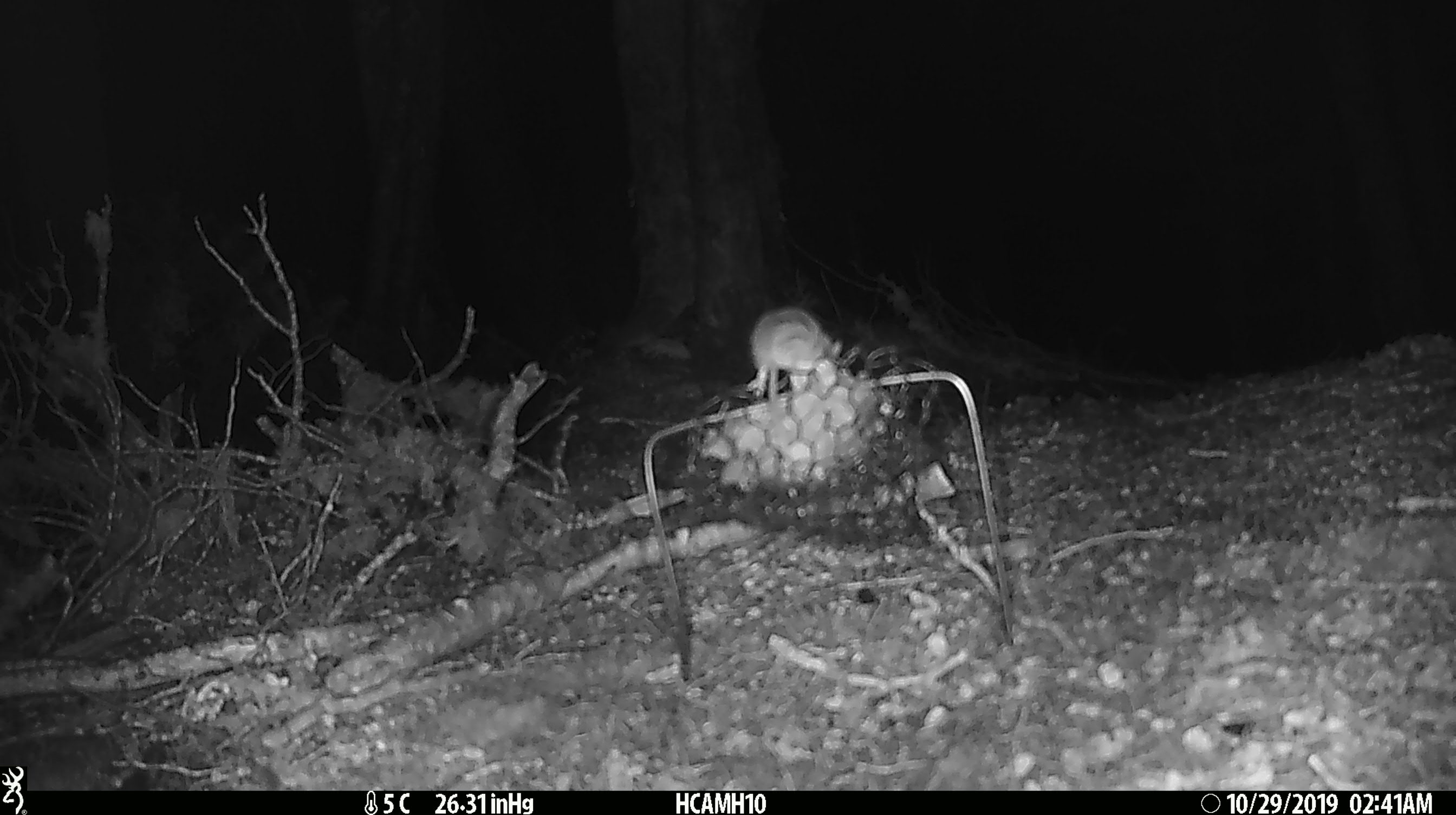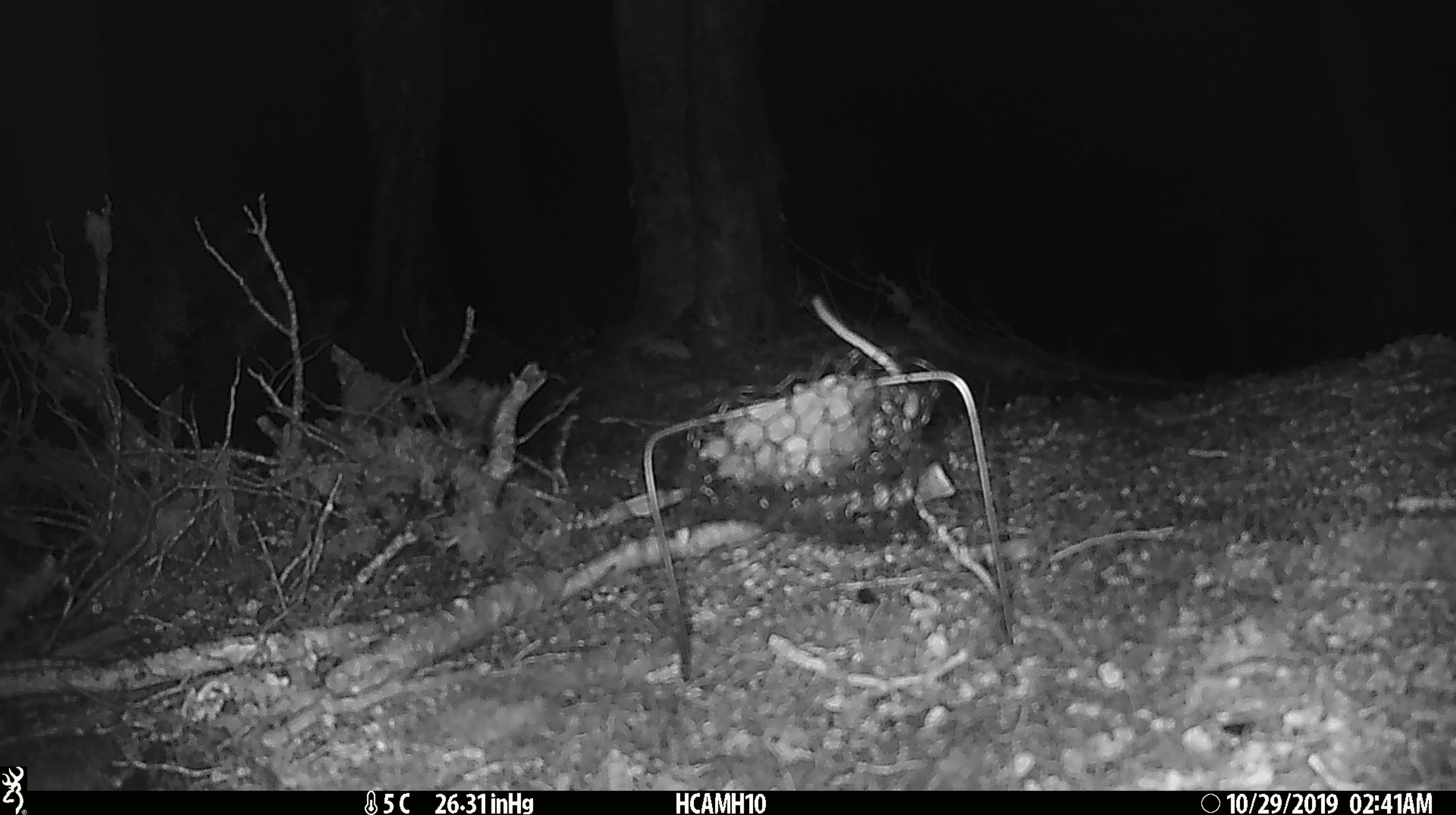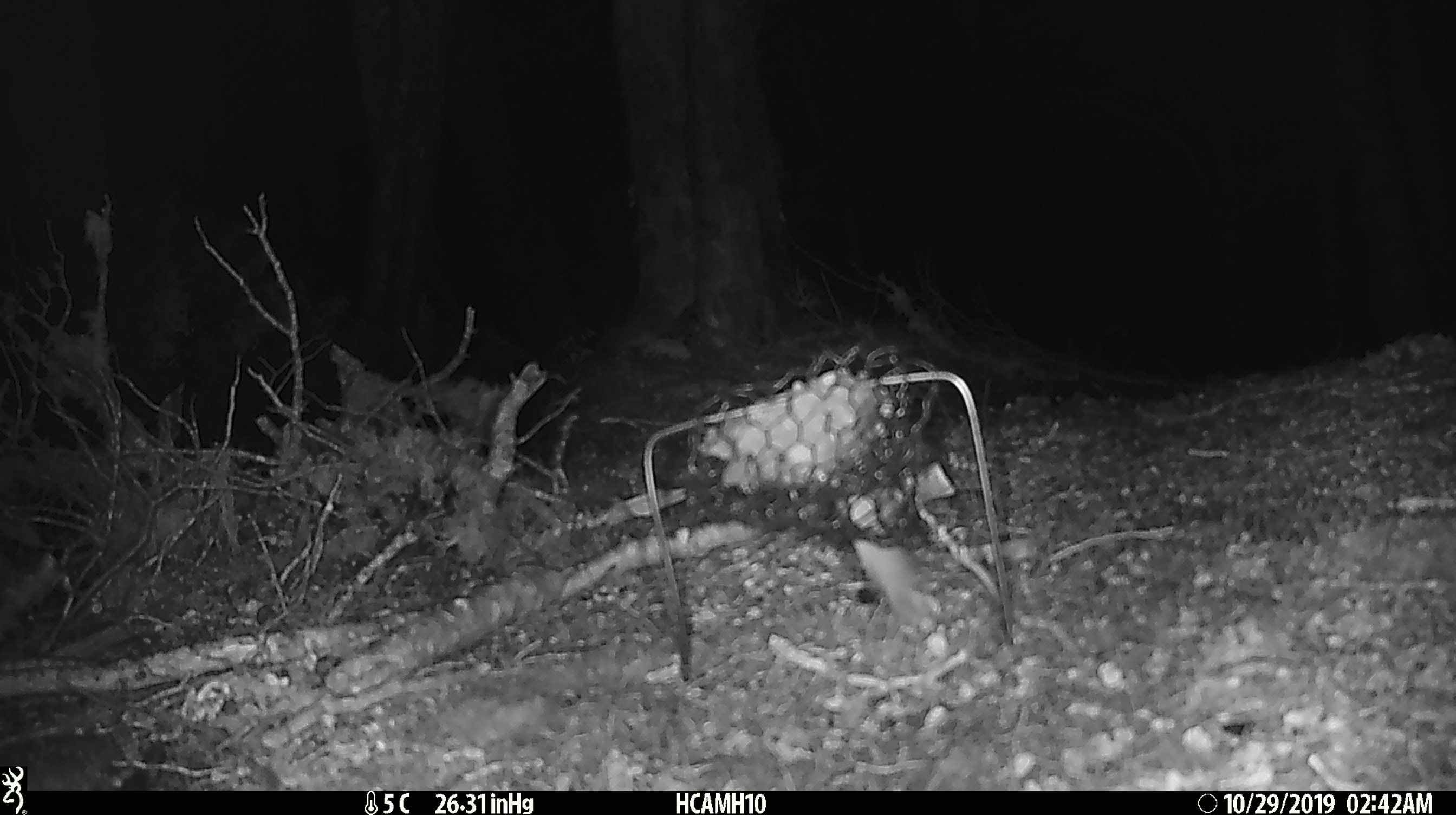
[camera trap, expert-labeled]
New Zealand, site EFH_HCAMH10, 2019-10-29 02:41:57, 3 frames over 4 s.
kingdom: Animalia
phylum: Chordata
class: Mammalia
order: Rodentia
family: Muridae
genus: Mus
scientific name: Mus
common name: mouse